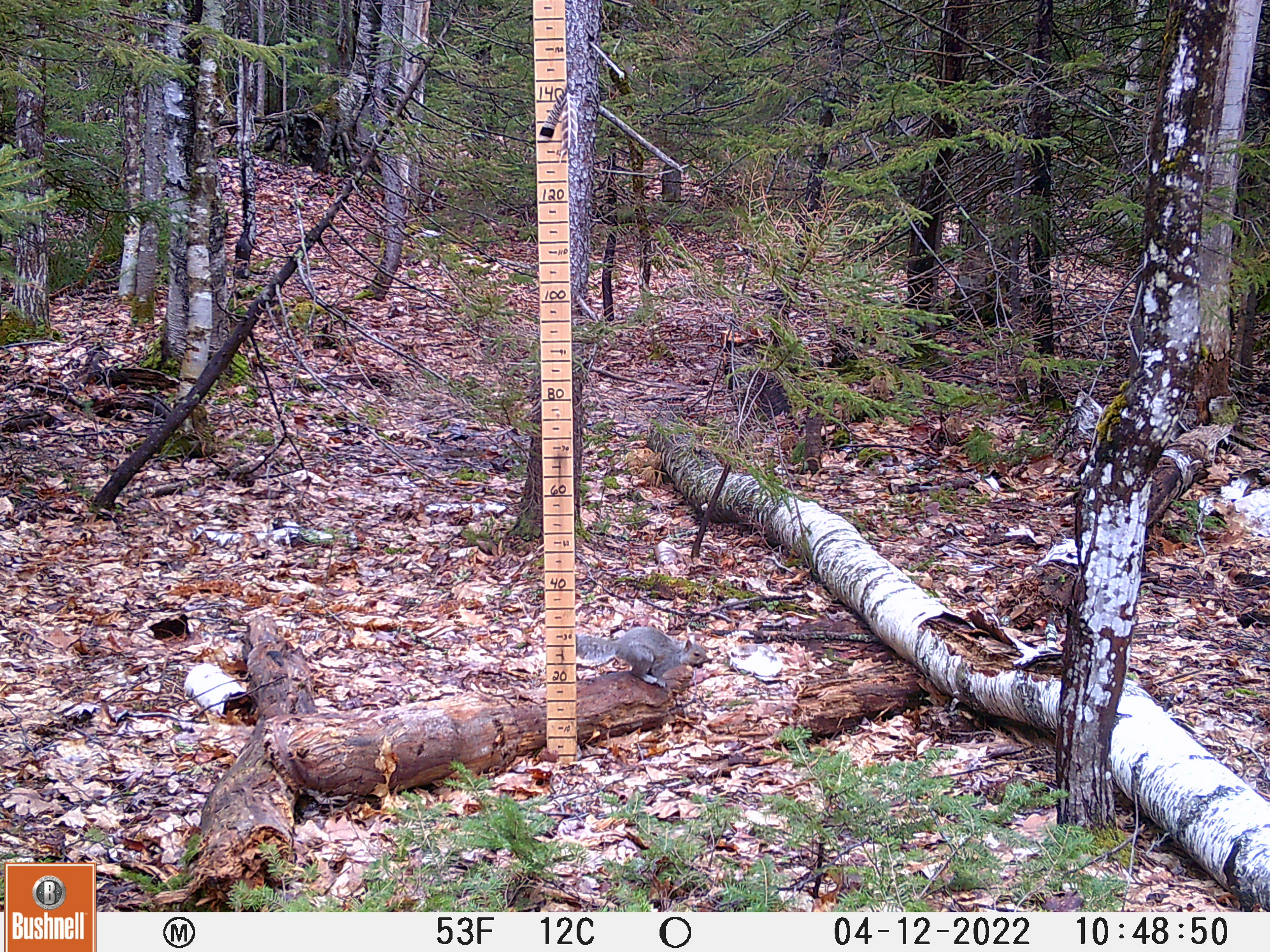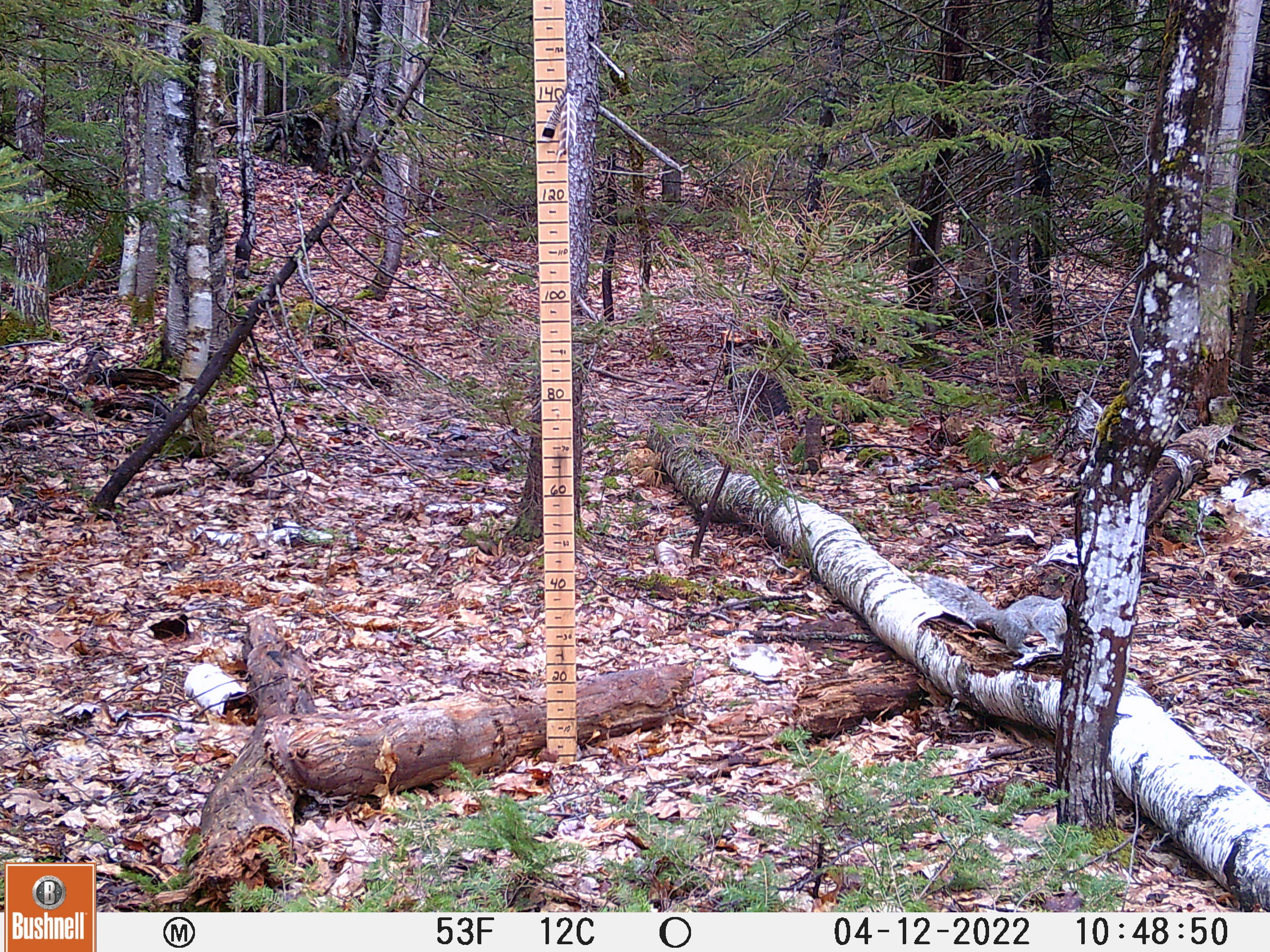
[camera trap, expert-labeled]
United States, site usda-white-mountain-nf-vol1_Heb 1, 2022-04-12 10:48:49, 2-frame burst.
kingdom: Animalia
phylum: Chordata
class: Mammalia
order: Rodentia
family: Sciuridae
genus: Sciurus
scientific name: Sciurus carolinensis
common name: gray squirrel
Gray squirrel (Sciurus carolinensis).